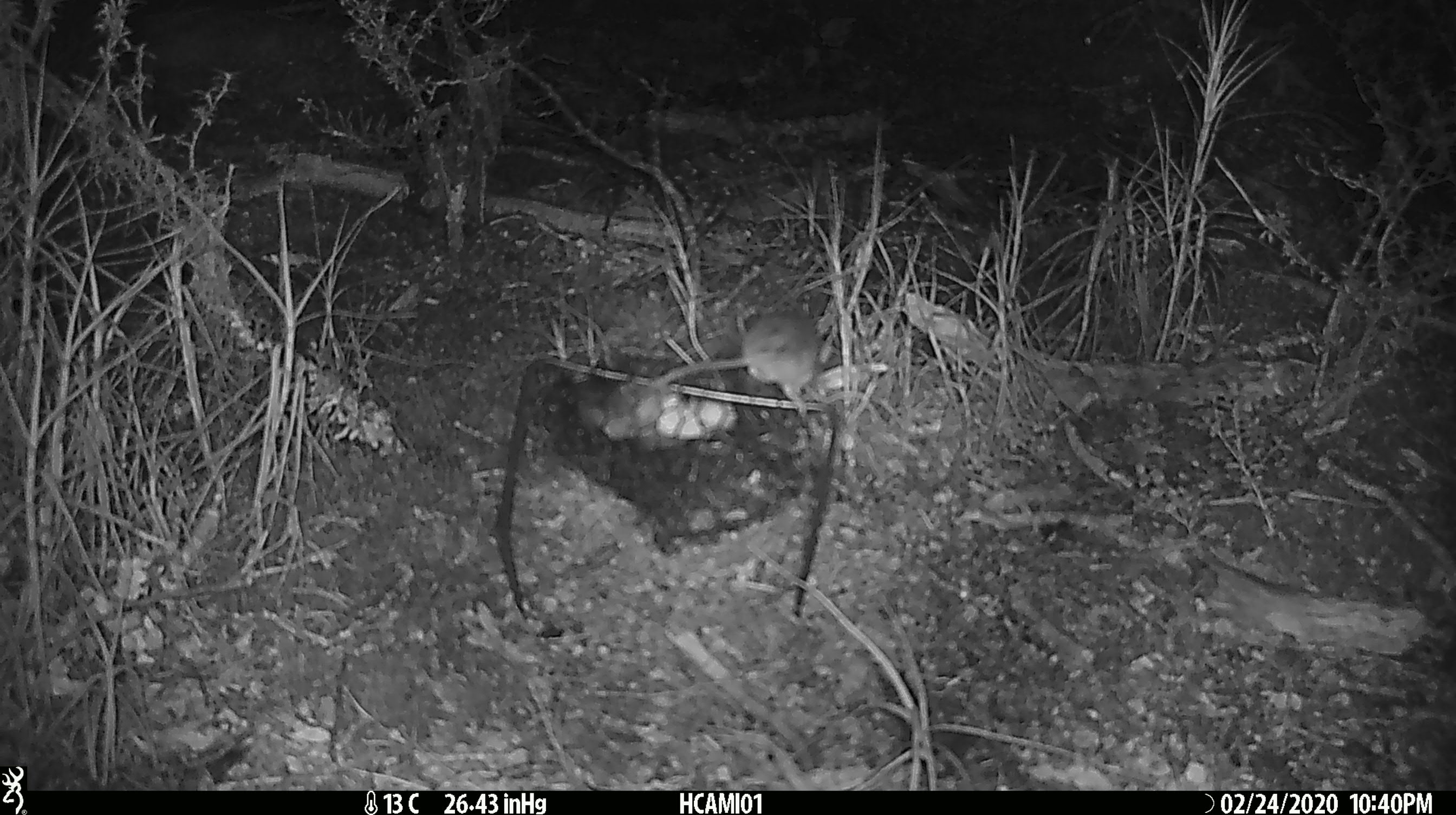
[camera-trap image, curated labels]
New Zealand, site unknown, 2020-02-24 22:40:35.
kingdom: Animalia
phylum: Chordata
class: Mammalia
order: Rodentia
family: Muridae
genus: Mus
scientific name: Mus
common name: mouse